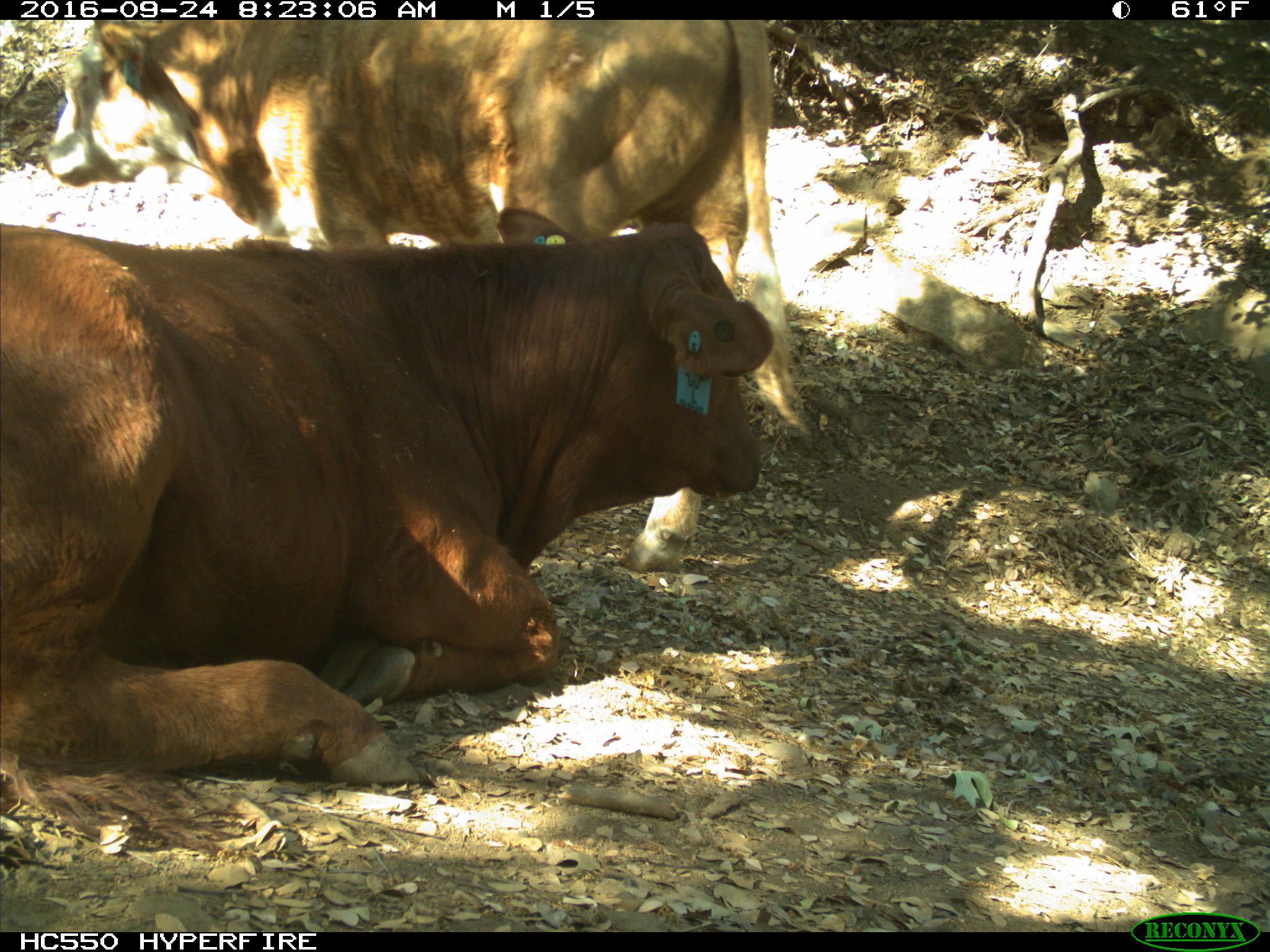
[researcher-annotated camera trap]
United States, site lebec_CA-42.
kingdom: Animalia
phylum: Chordata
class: Mammalia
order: Artiodactyla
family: Bovidae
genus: Bos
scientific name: Bos taurus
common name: domestic cow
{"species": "Bos taurus (domestic cow)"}